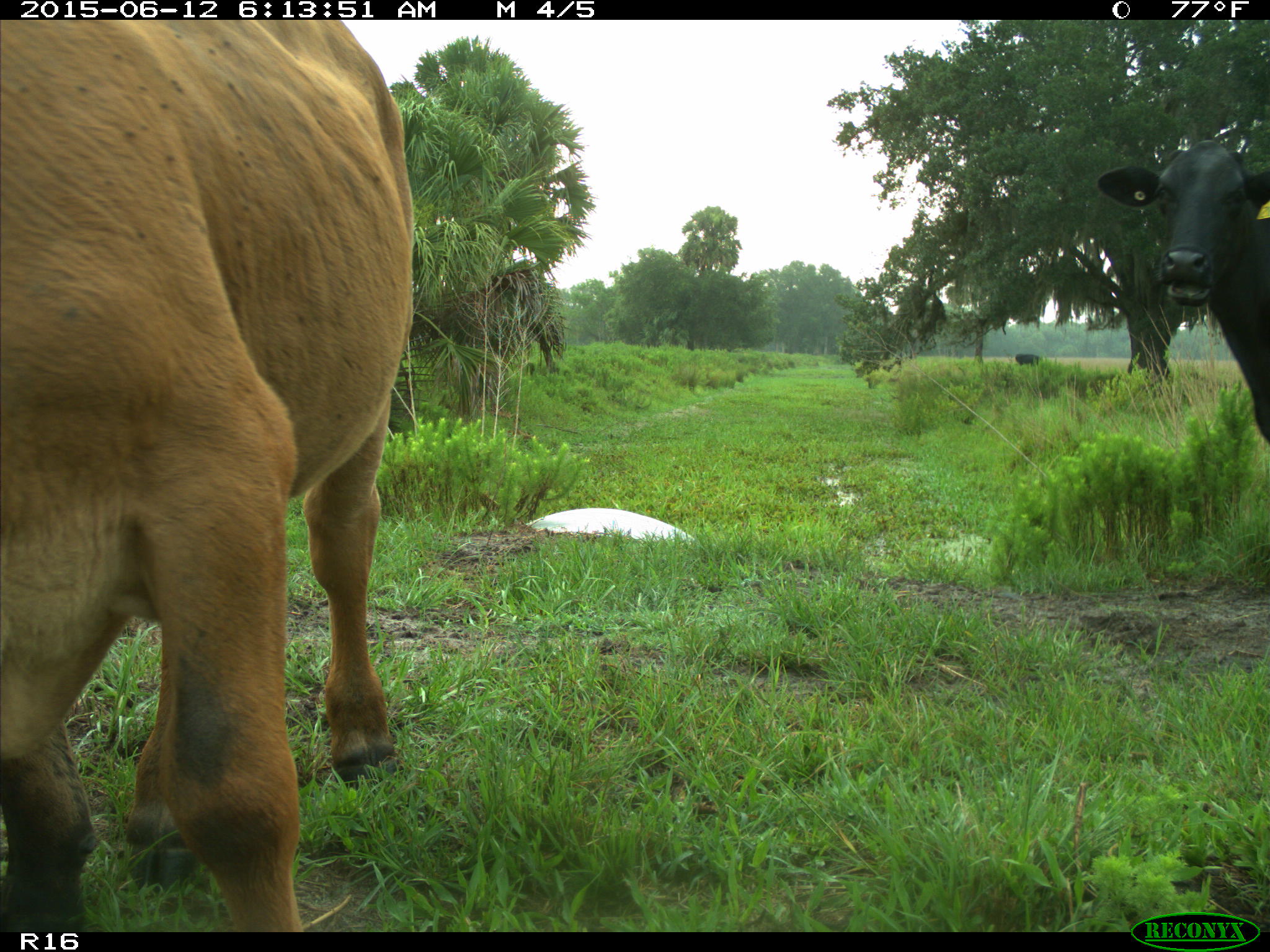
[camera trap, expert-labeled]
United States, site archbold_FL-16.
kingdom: Animalia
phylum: Chordata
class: Mammalia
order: Artiodactyla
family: Bovidae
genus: Bos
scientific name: Bos taurus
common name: domestic cow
Bos taurus (domestic cow).